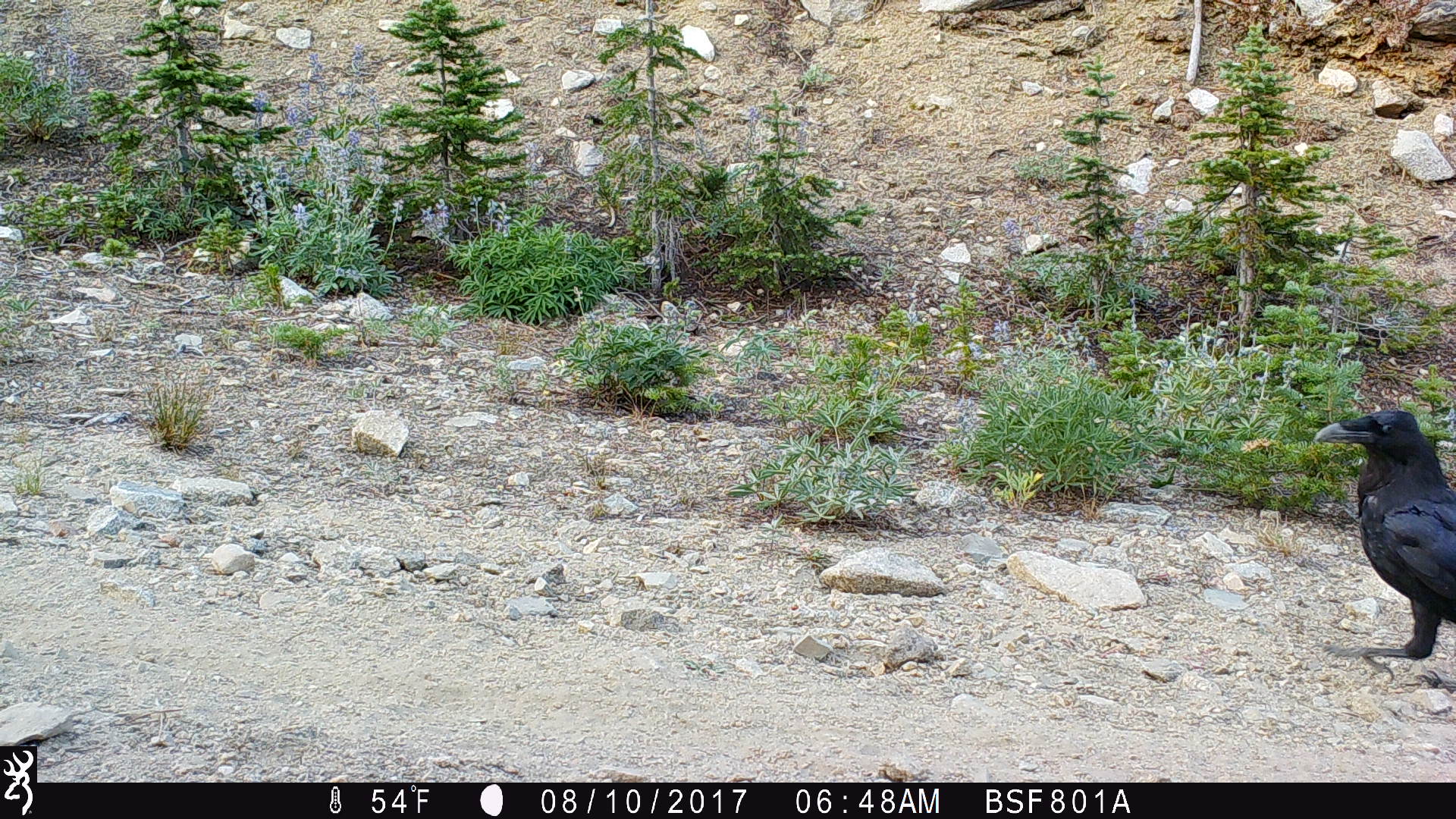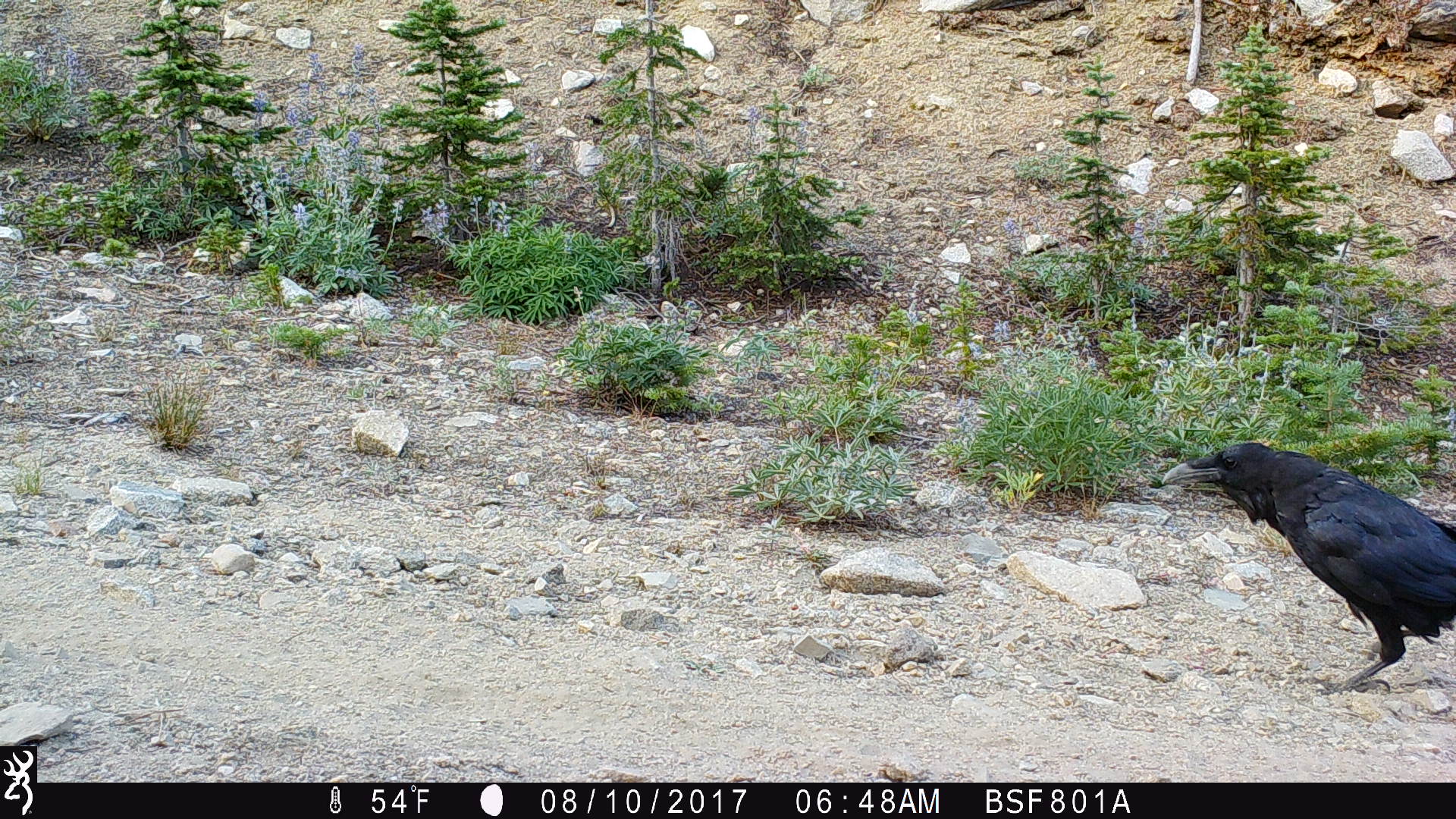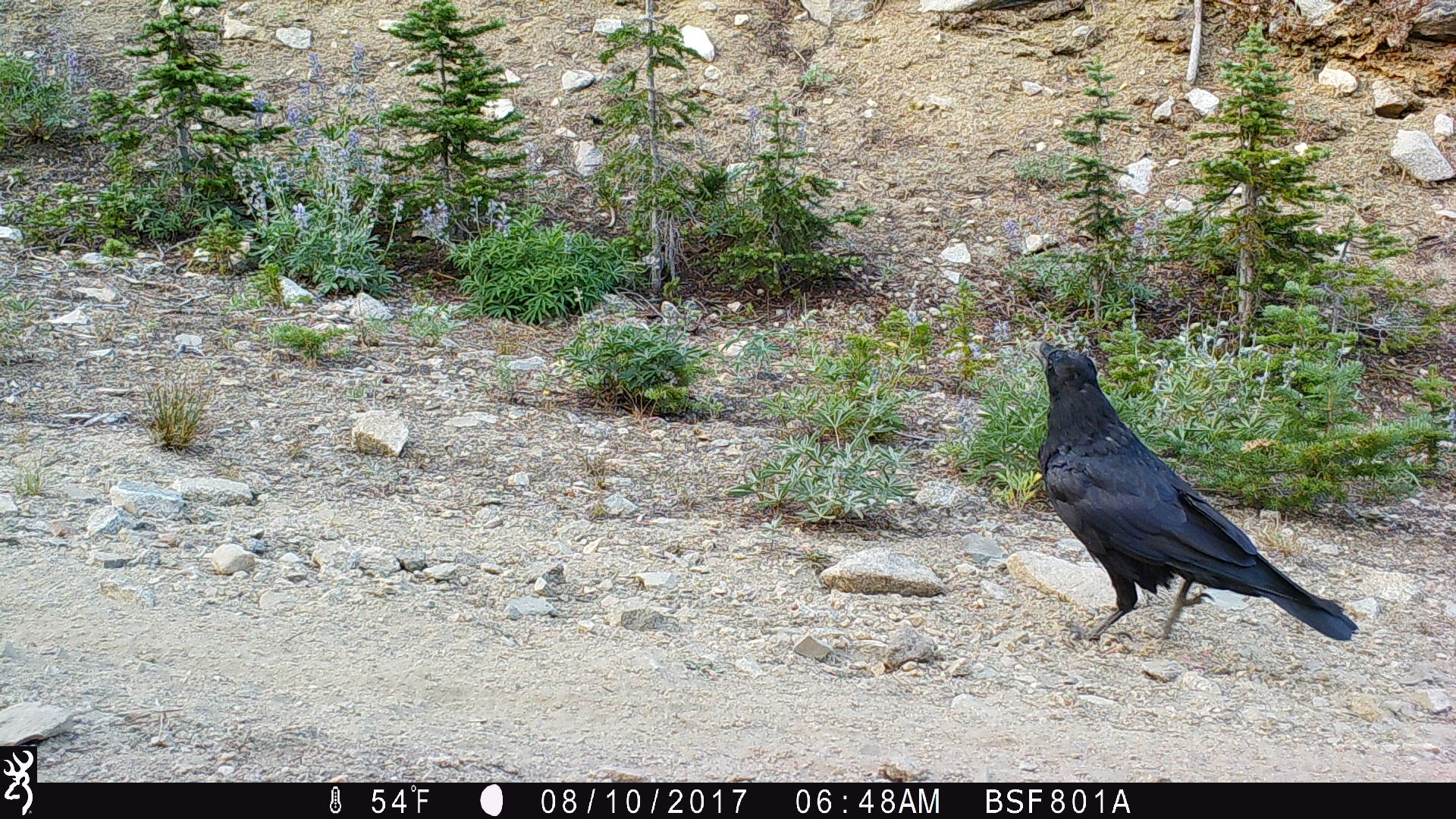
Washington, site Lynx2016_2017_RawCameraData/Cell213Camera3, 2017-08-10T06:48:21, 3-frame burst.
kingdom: Animalia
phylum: Chordata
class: Aves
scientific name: Aves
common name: birds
Aves (birds). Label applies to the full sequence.